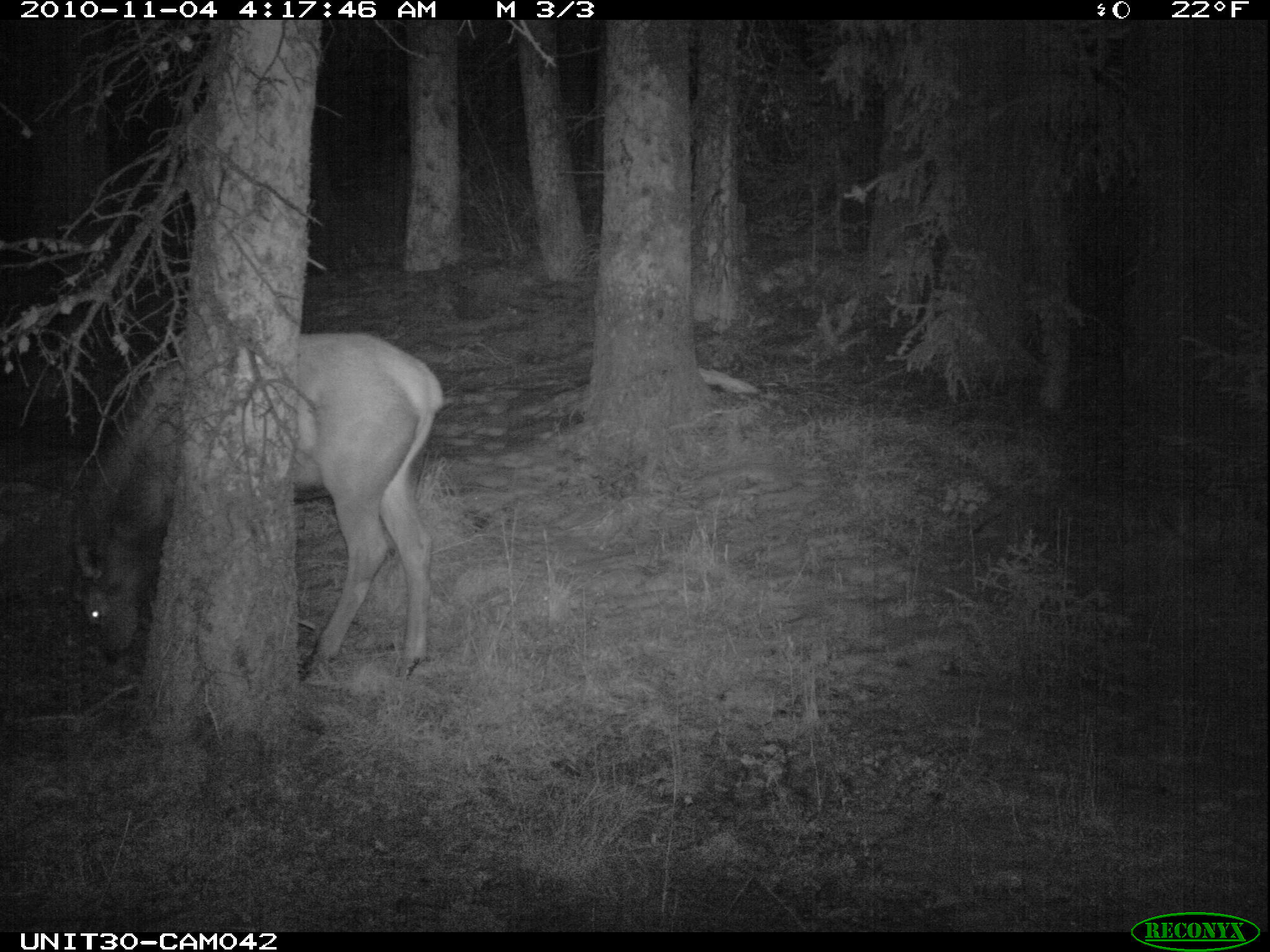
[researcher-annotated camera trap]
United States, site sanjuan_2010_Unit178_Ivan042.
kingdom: Animalia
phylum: Chordata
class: Mammalia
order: Artiodactyla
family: Cervidae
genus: Cervus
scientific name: Cervus elaphus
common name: red deer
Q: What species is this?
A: Cervus elaphus (red deer).